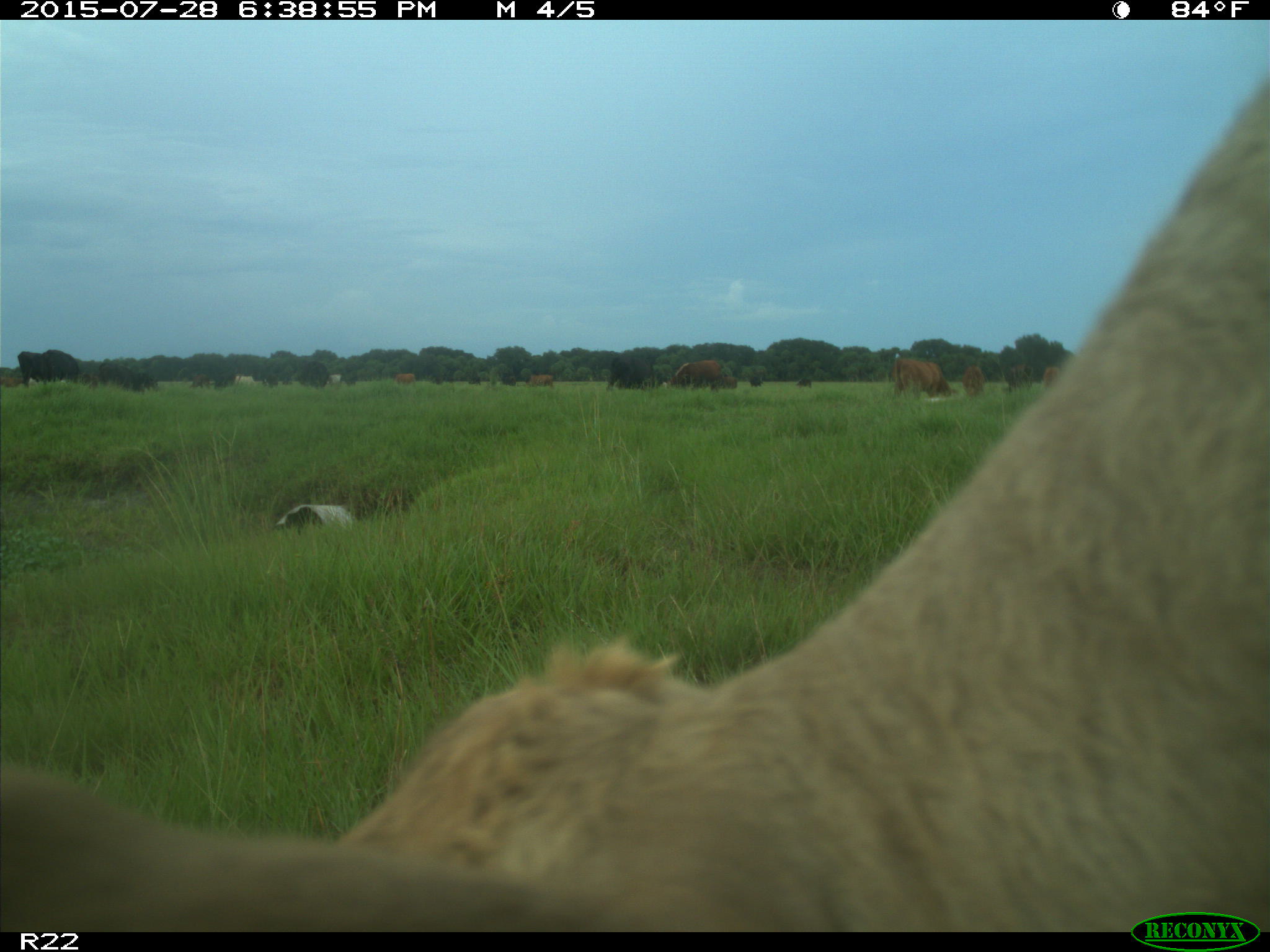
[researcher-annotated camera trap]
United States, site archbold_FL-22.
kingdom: Animalia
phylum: Chordata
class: Mammalia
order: Artiodactyla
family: Bovidae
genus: Bos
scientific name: Bos taurus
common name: domestic cow